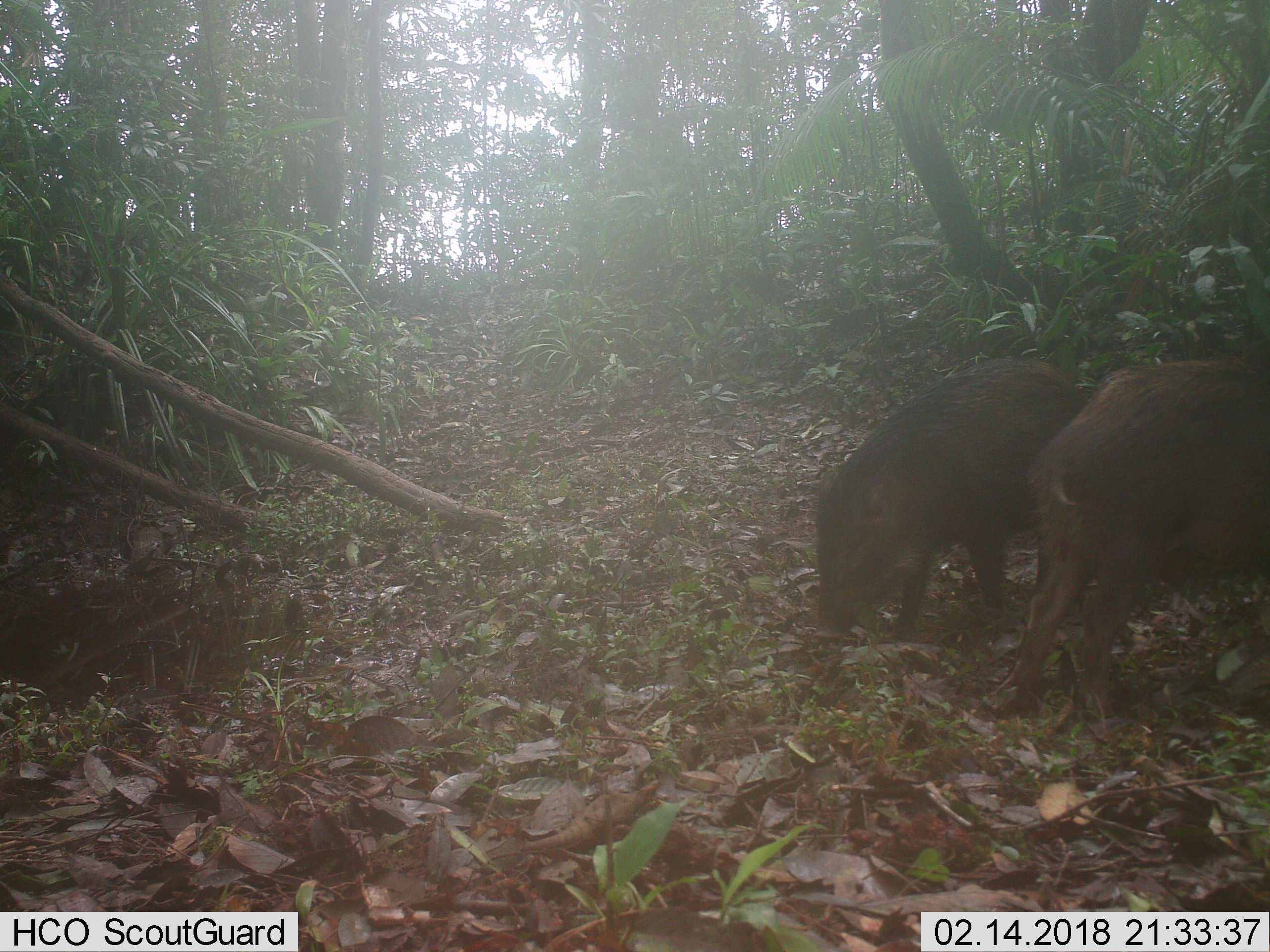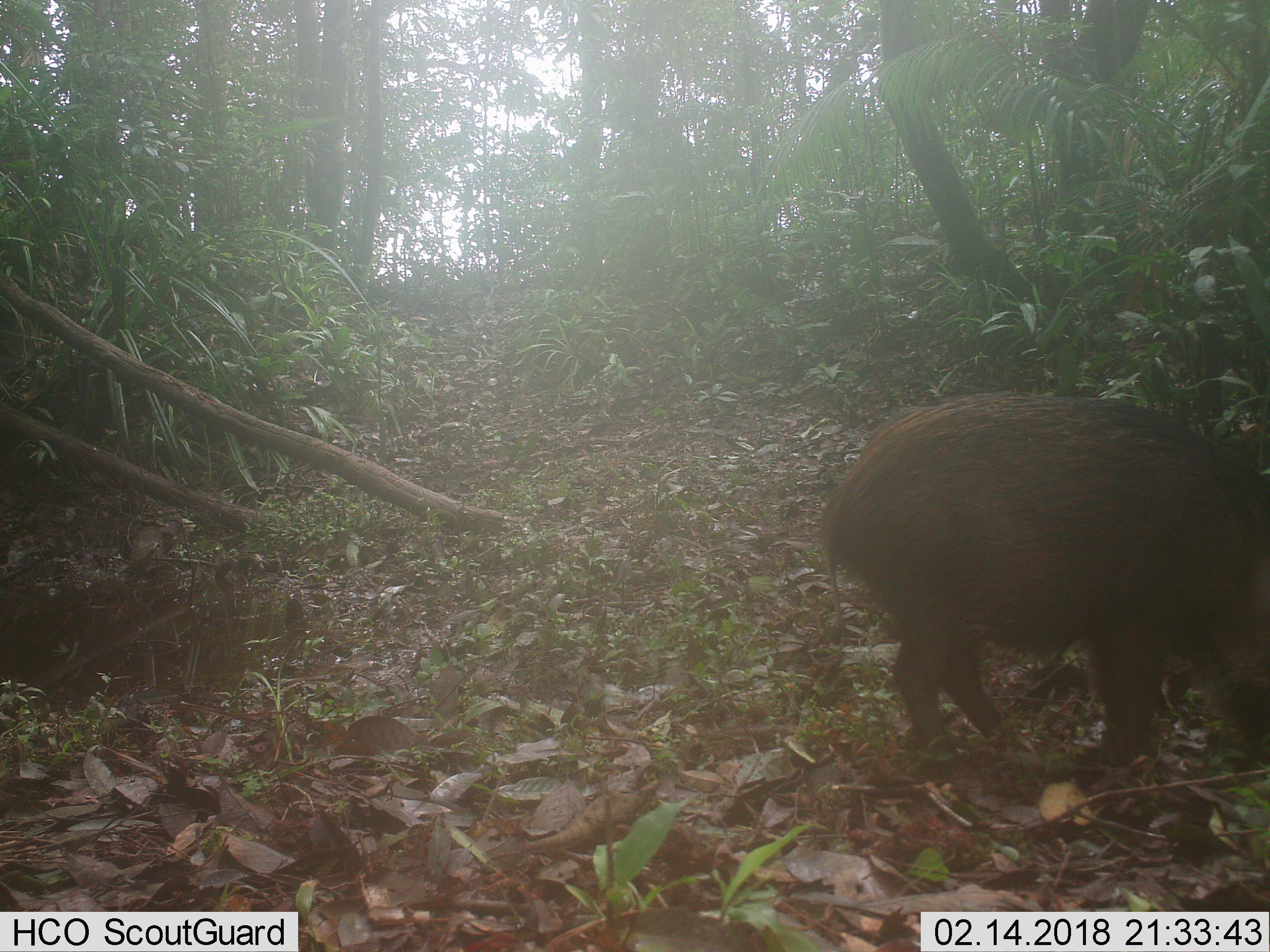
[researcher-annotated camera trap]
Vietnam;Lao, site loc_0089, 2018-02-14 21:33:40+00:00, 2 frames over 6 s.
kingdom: Animalia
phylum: Chordata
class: Mammalia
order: Artiodactyla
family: Suidae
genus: Sus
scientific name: Sus scrofa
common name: eurasian wild pig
Eurasian wild pig (Sus scrofa). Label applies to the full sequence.